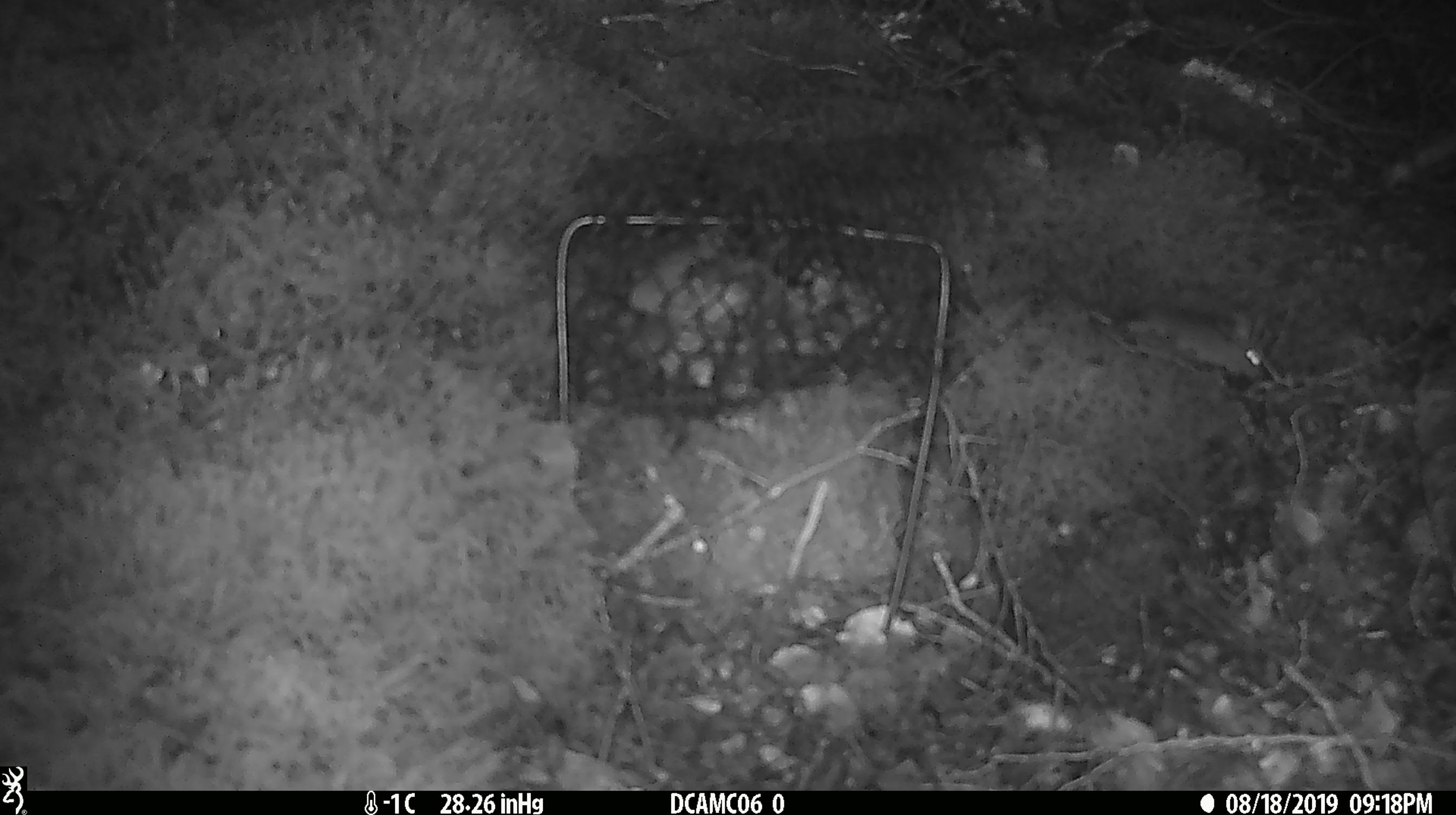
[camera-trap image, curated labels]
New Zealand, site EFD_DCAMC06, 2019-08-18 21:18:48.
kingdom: Animalia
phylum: Chordata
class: Mammalia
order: Rodentia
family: Muridae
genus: Mus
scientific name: Mus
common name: mouse